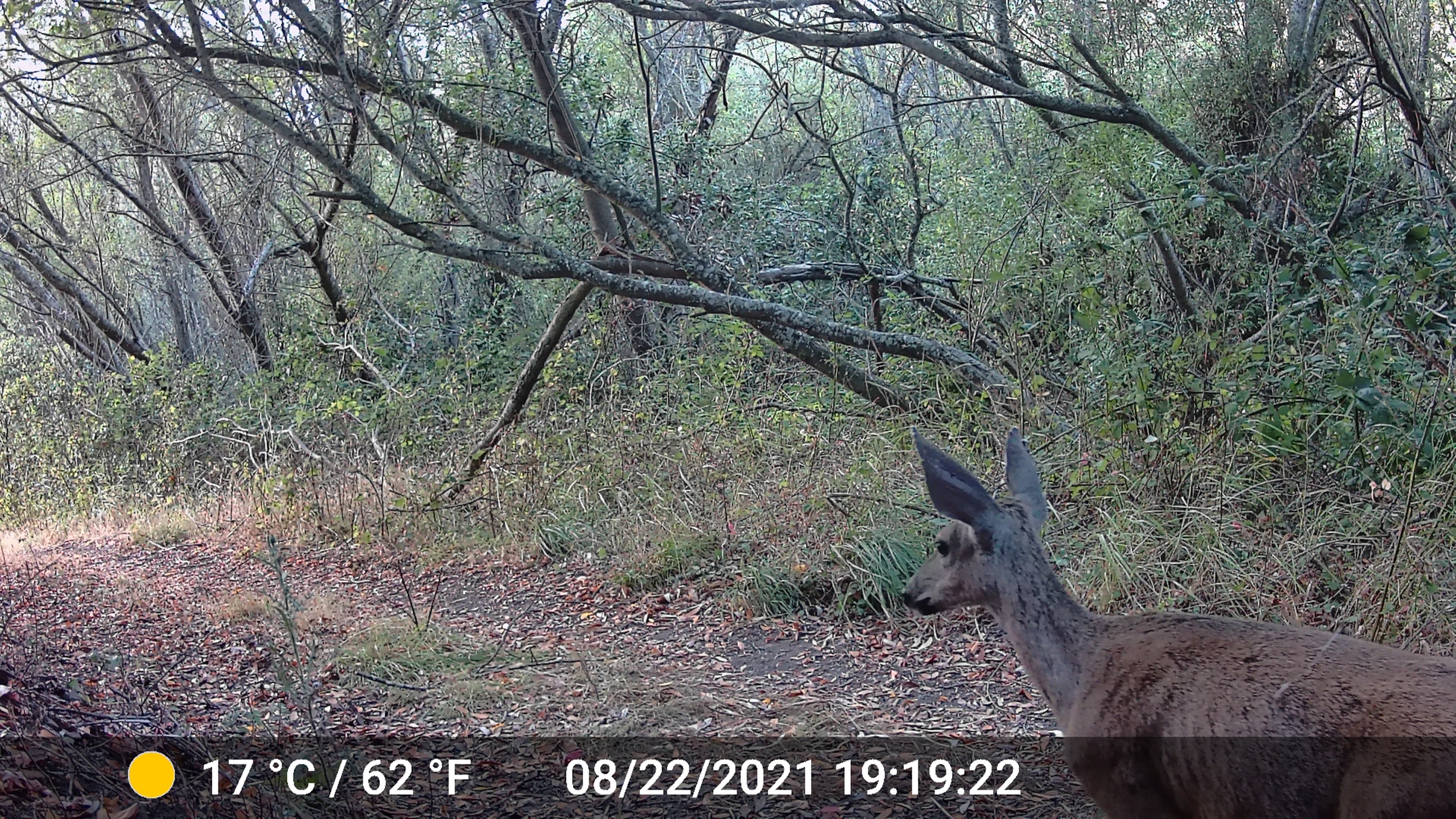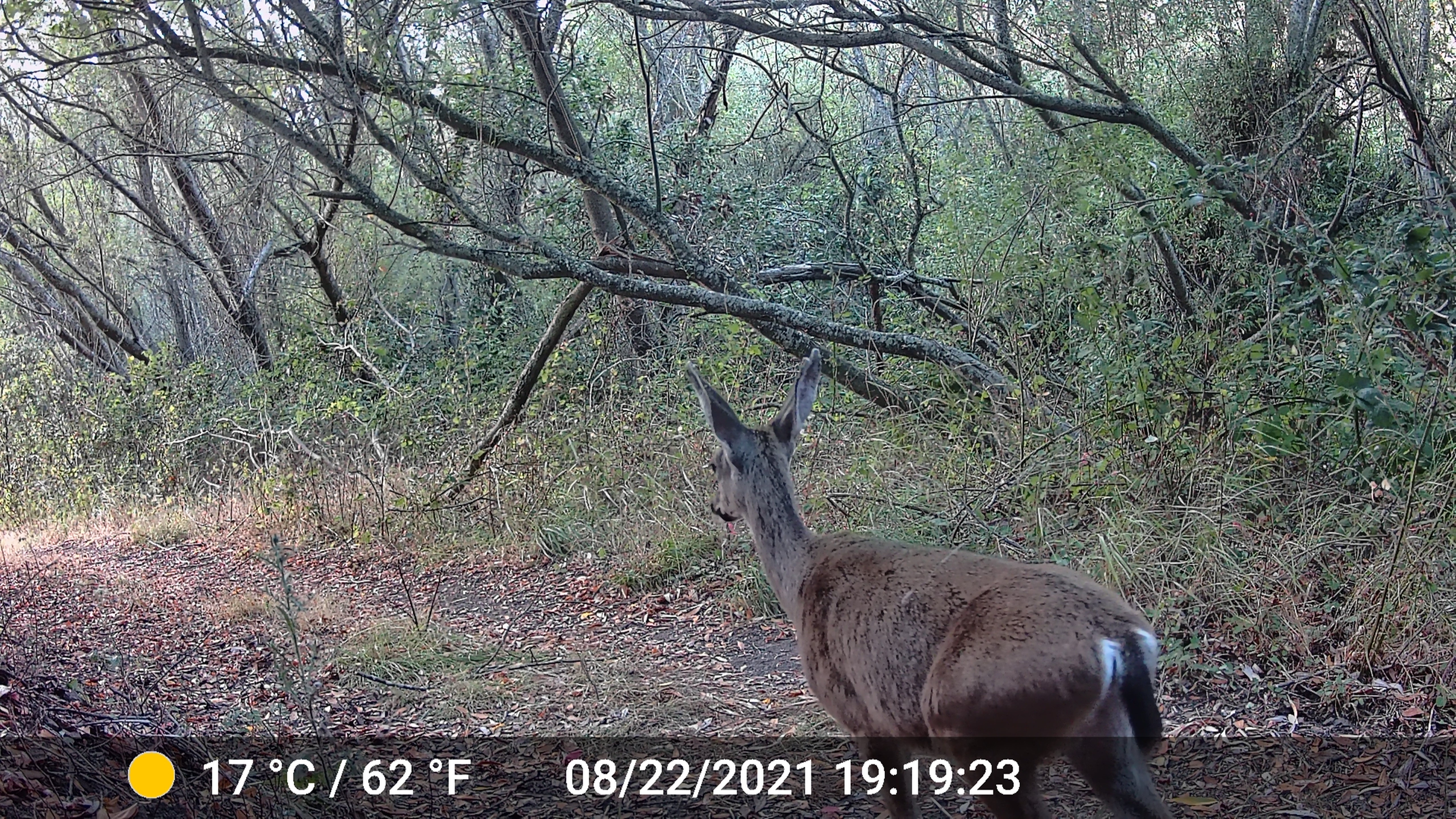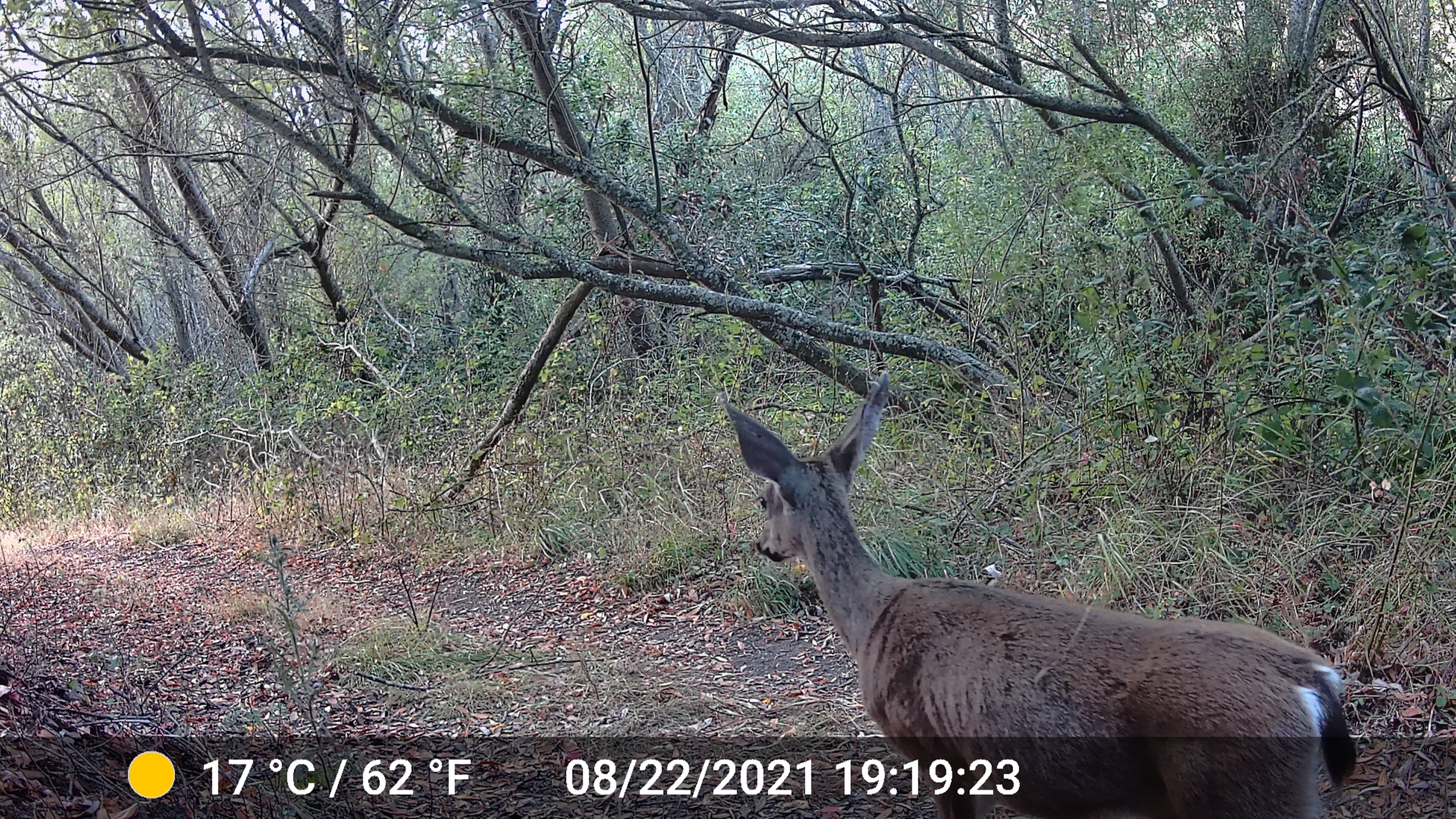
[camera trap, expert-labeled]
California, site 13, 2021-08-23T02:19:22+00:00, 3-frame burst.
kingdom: Animalia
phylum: Chordata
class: Mammalia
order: Artiodactyla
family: Cervidae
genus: Odocoileus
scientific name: Odocoileus hemionus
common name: mule deer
Mule deer (Odocoileus hemionus).